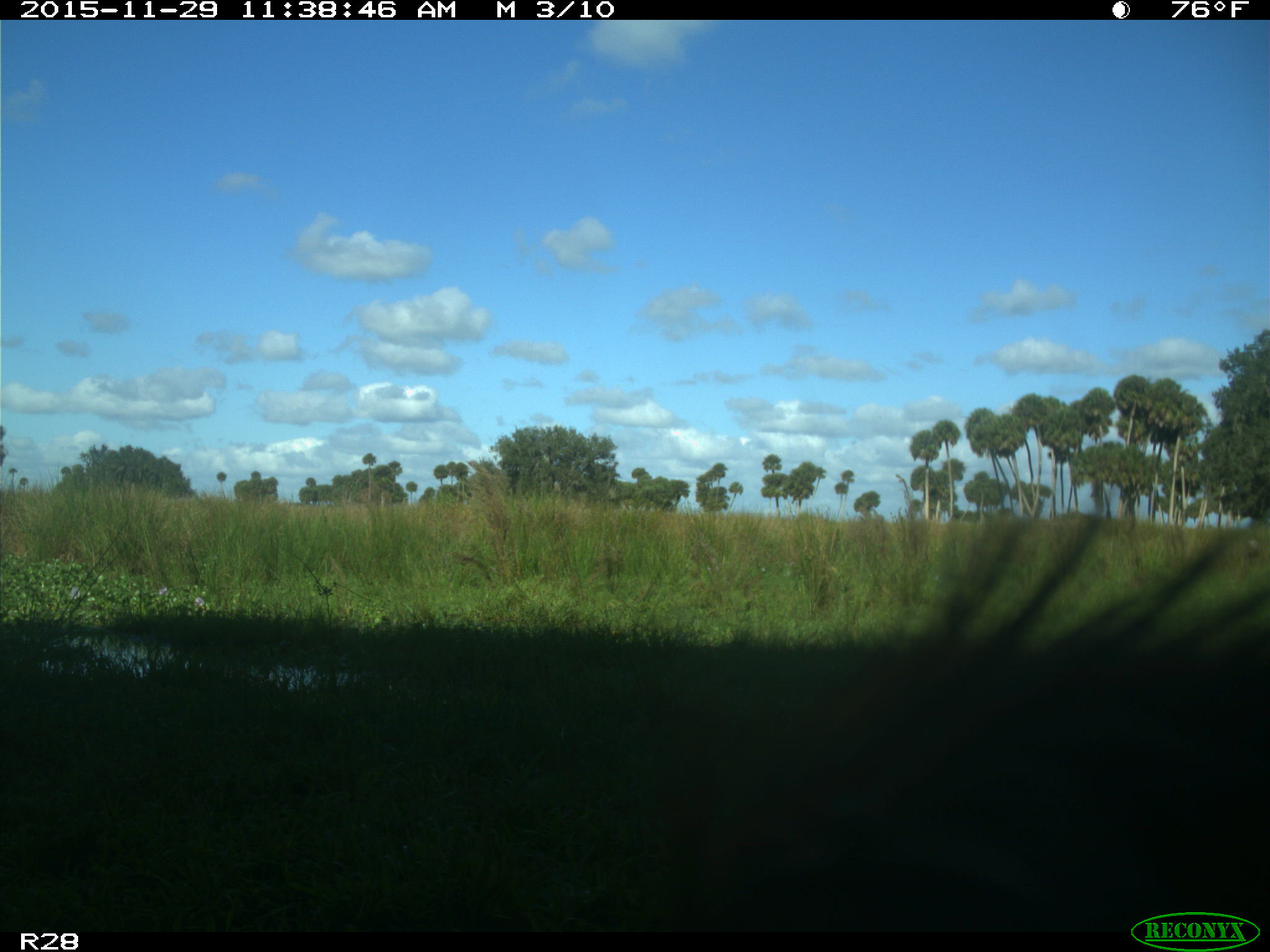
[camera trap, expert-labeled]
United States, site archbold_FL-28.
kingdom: Animalia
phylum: Chordata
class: Mammalia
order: Artiodactyla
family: Bovidae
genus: Bos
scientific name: Bos taurus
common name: domestic cow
Bos taurus (domestic cow).